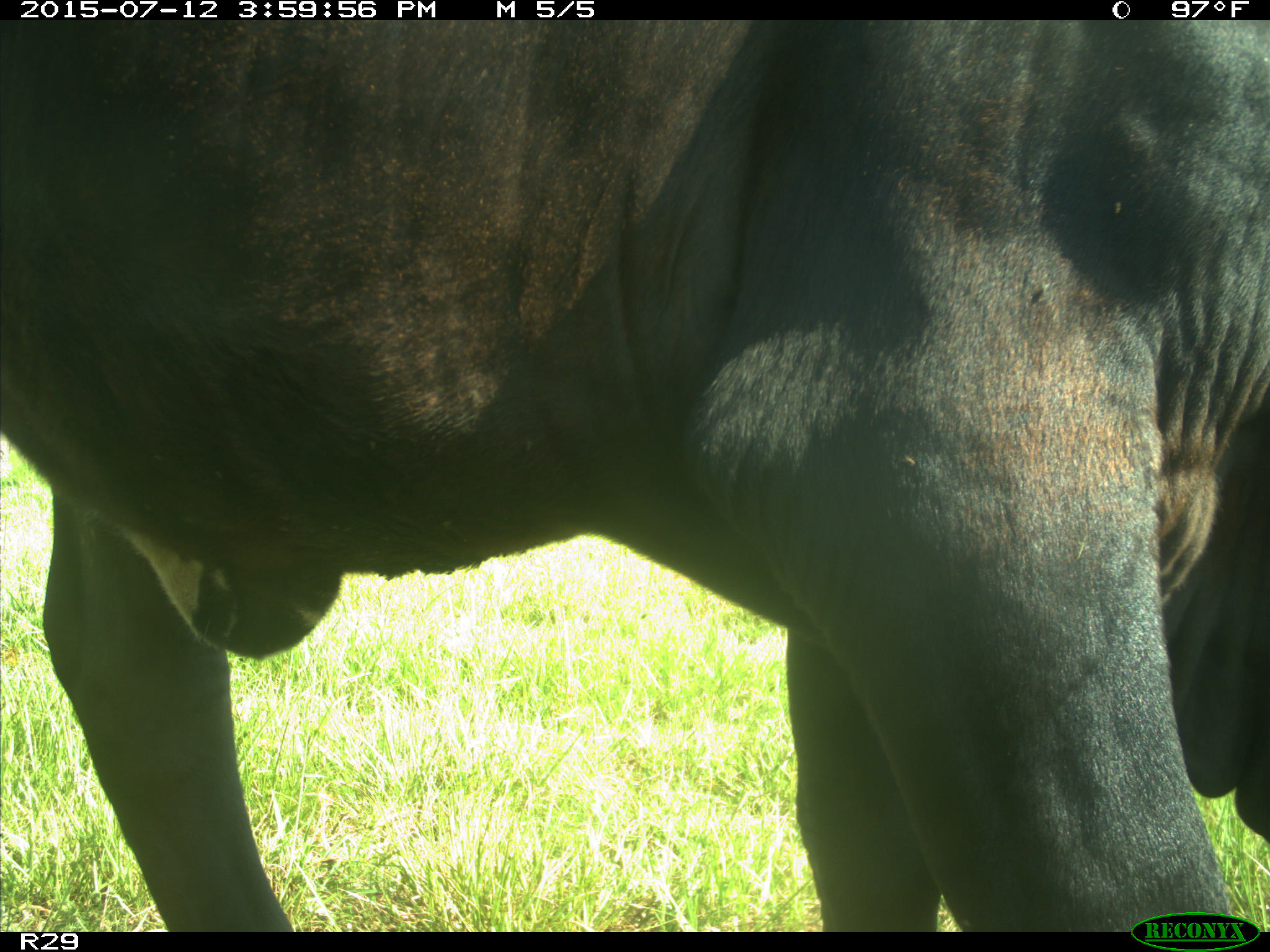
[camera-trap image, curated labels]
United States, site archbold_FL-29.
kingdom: Animalia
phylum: Chordata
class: Mammalia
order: Artiodactyla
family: Bovidae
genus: Bos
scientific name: Bos taurus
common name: domestic cow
Bos taurus (domestic cow).